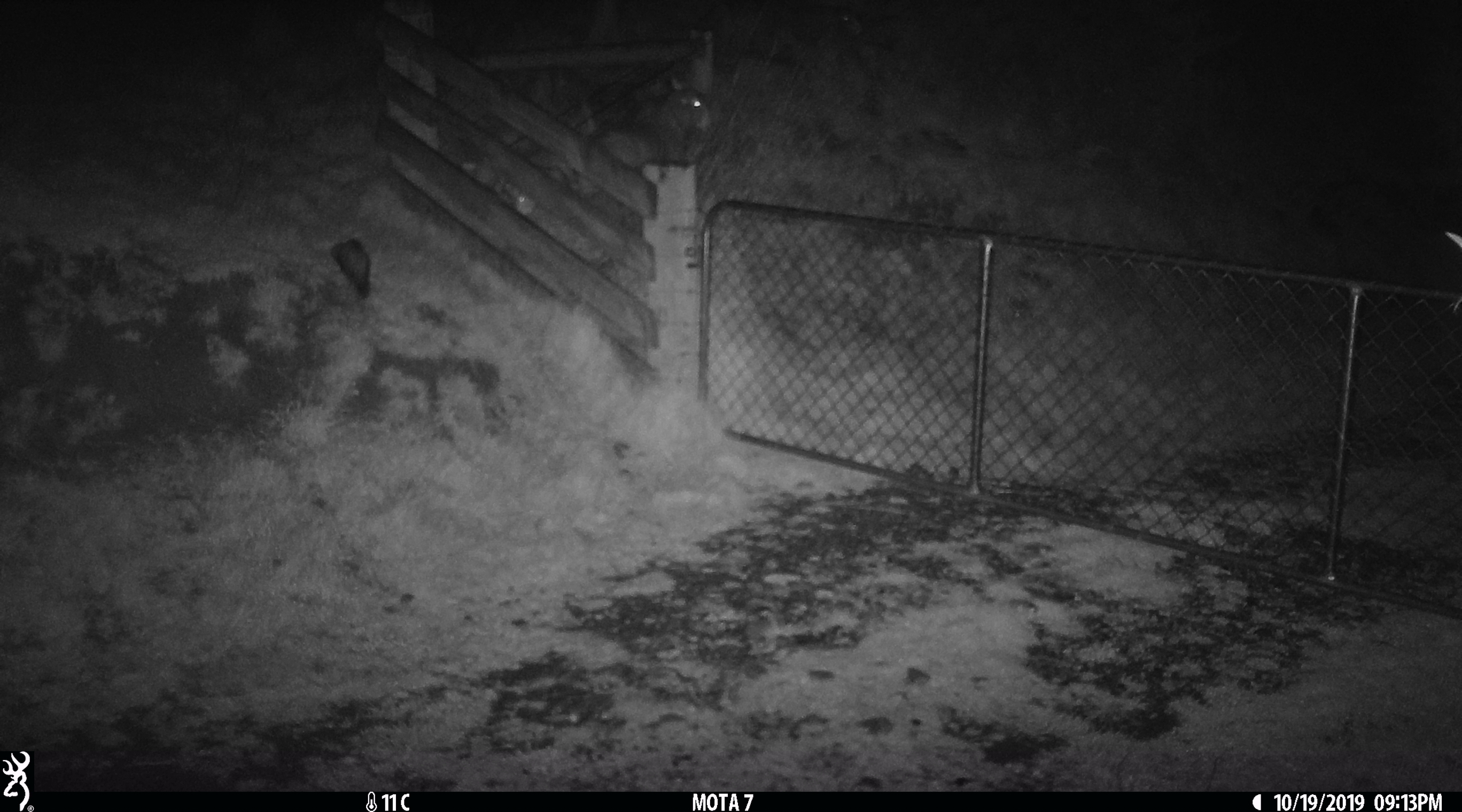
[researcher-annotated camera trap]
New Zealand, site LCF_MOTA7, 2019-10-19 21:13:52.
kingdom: Animalia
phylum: Chordata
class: Mammalia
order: Carnivora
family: Mustelidae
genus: Mustela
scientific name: Mustela furo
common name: ferret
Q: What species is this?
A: Ferret (Mustela furo).